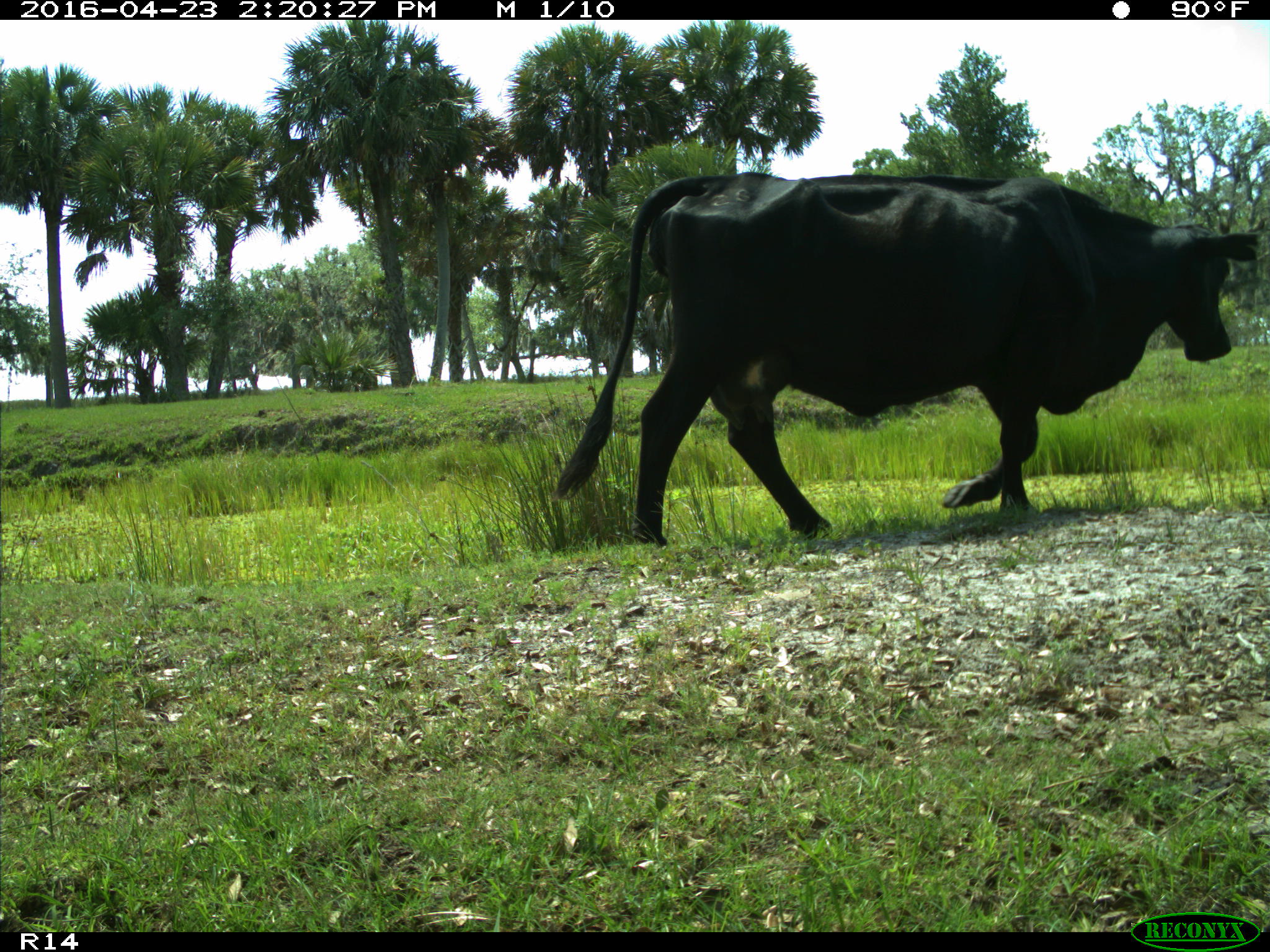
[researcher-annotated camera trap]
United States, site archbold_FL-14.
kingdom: Animalia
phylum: Chordata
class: Mammalia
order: Artiodactyla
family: Bovidae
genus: Bos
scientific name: Bos taurus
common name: domestic cow